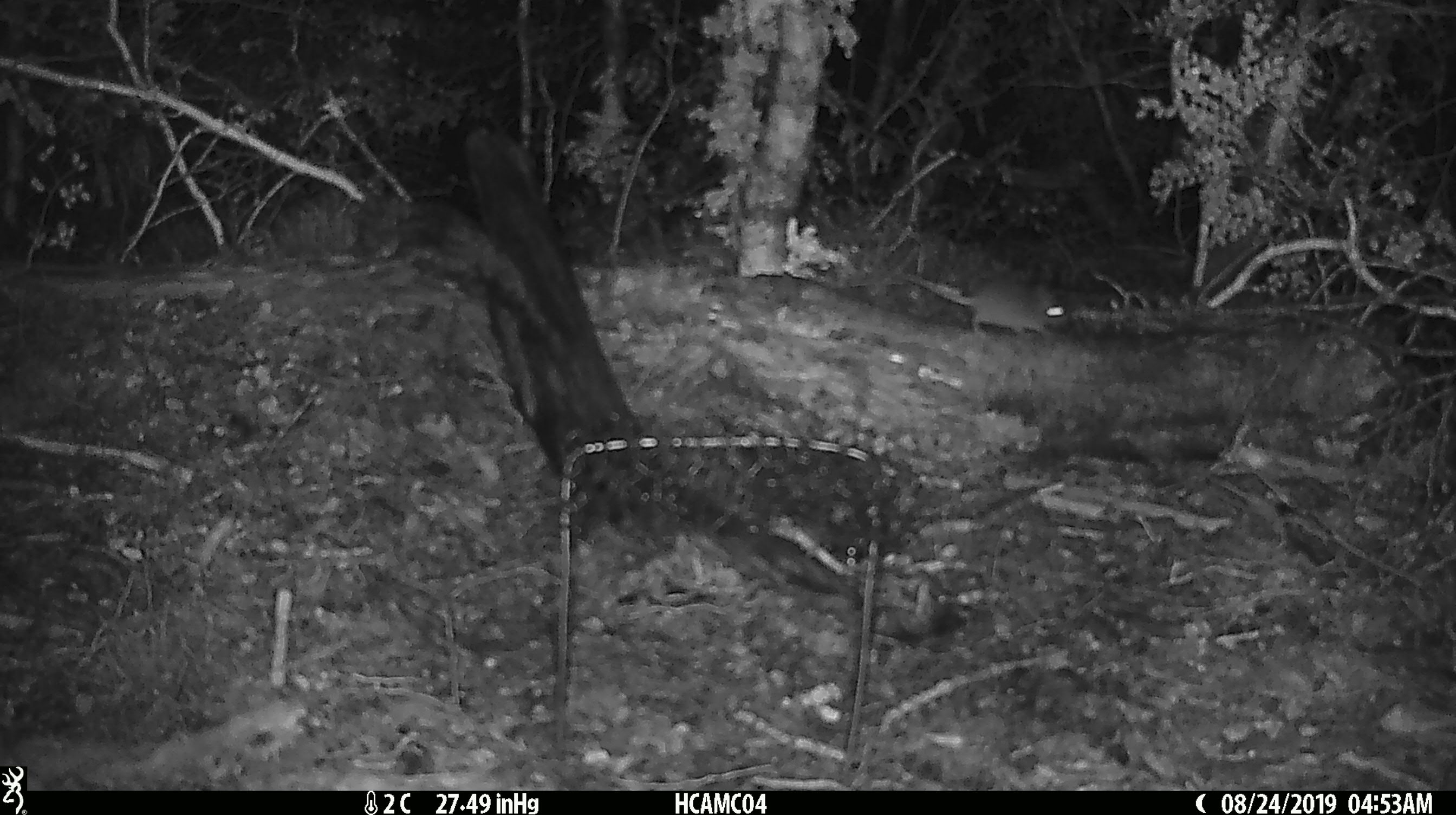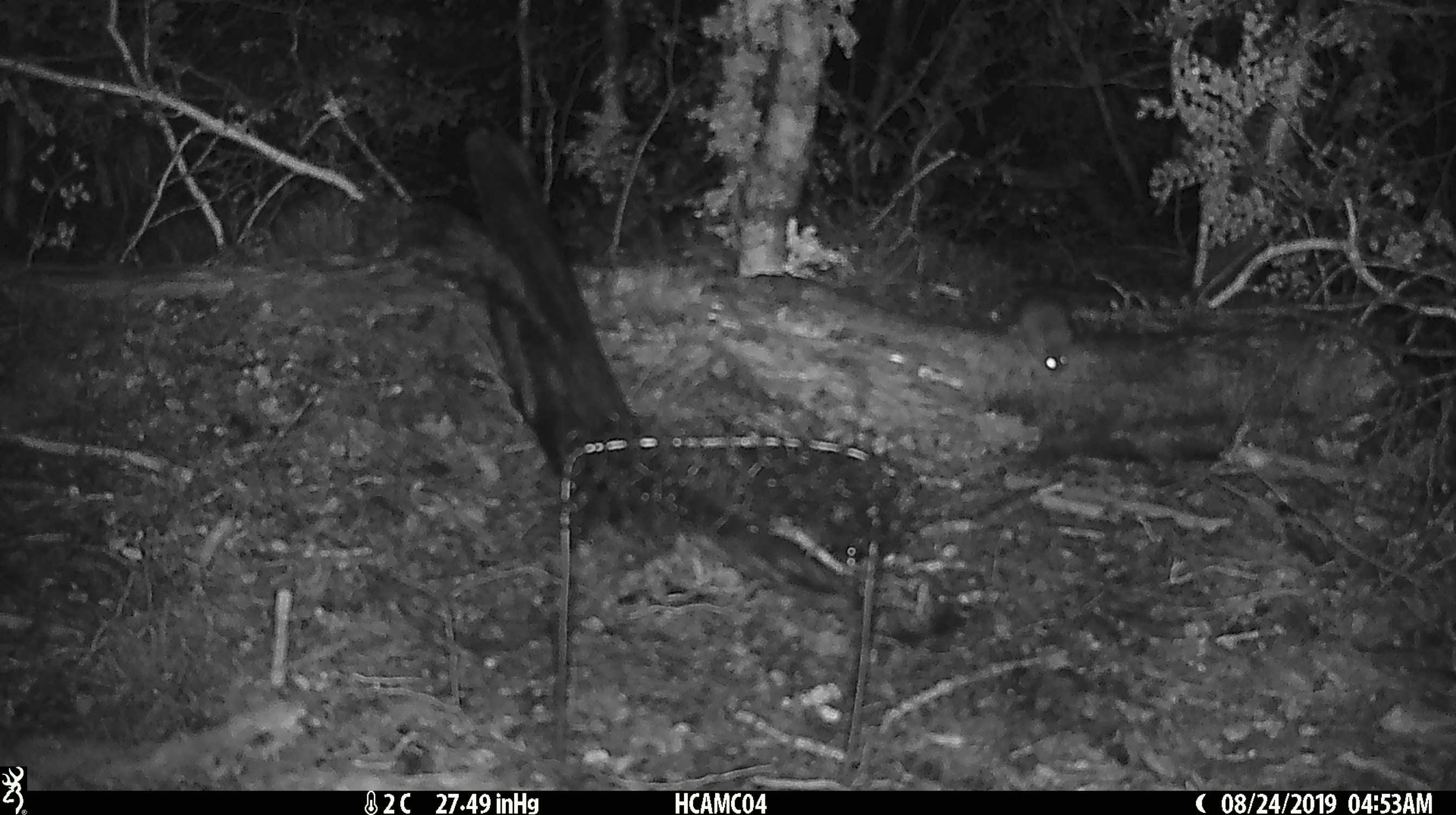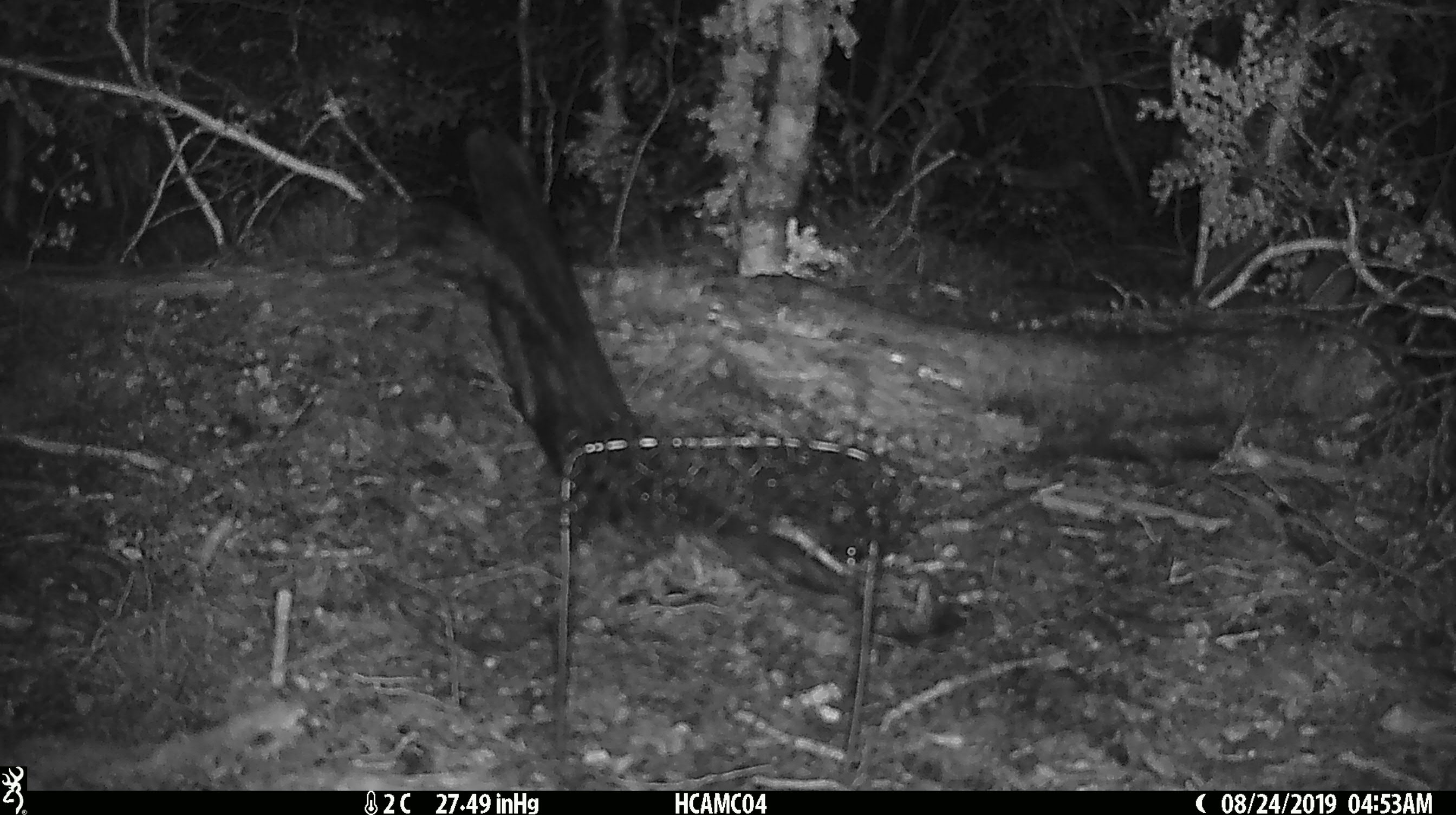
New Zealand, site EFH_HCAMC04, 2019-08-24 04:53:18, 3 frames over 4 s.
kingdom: Animalia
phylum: Chordata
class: Mammalia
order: Rodentia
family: Muridae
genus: Mus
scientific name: Mus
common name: mouse